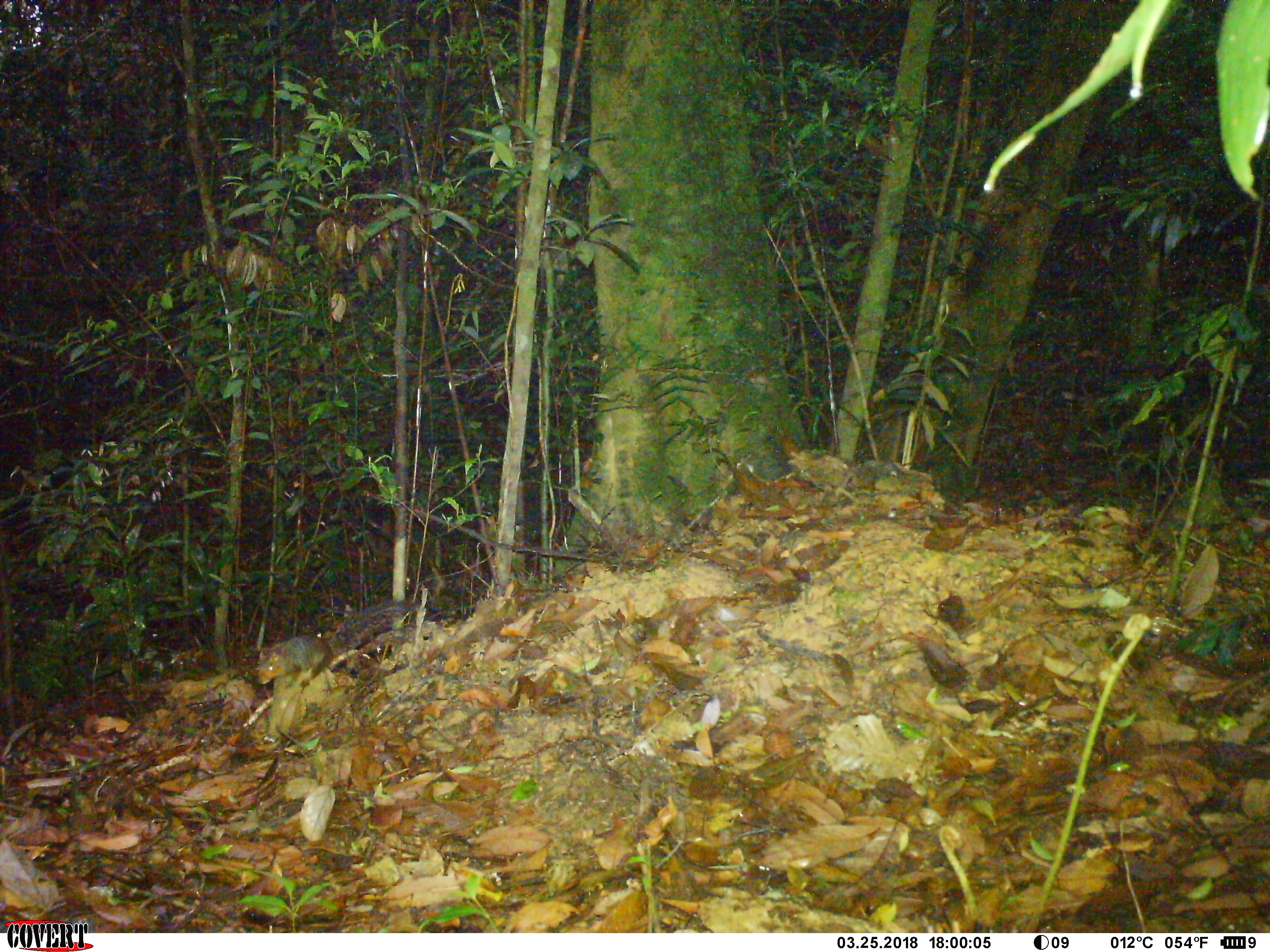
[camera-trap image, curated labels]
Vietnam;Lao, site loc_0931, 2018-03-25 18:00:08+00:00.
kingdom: Animalia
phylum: Chordata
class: Mammalia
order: Rodentia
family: Sciuridae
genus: Dremomys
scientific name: Dremomys rufigenis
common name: red-cheeked squirrel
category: red cheeked squirrel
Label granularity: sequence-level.